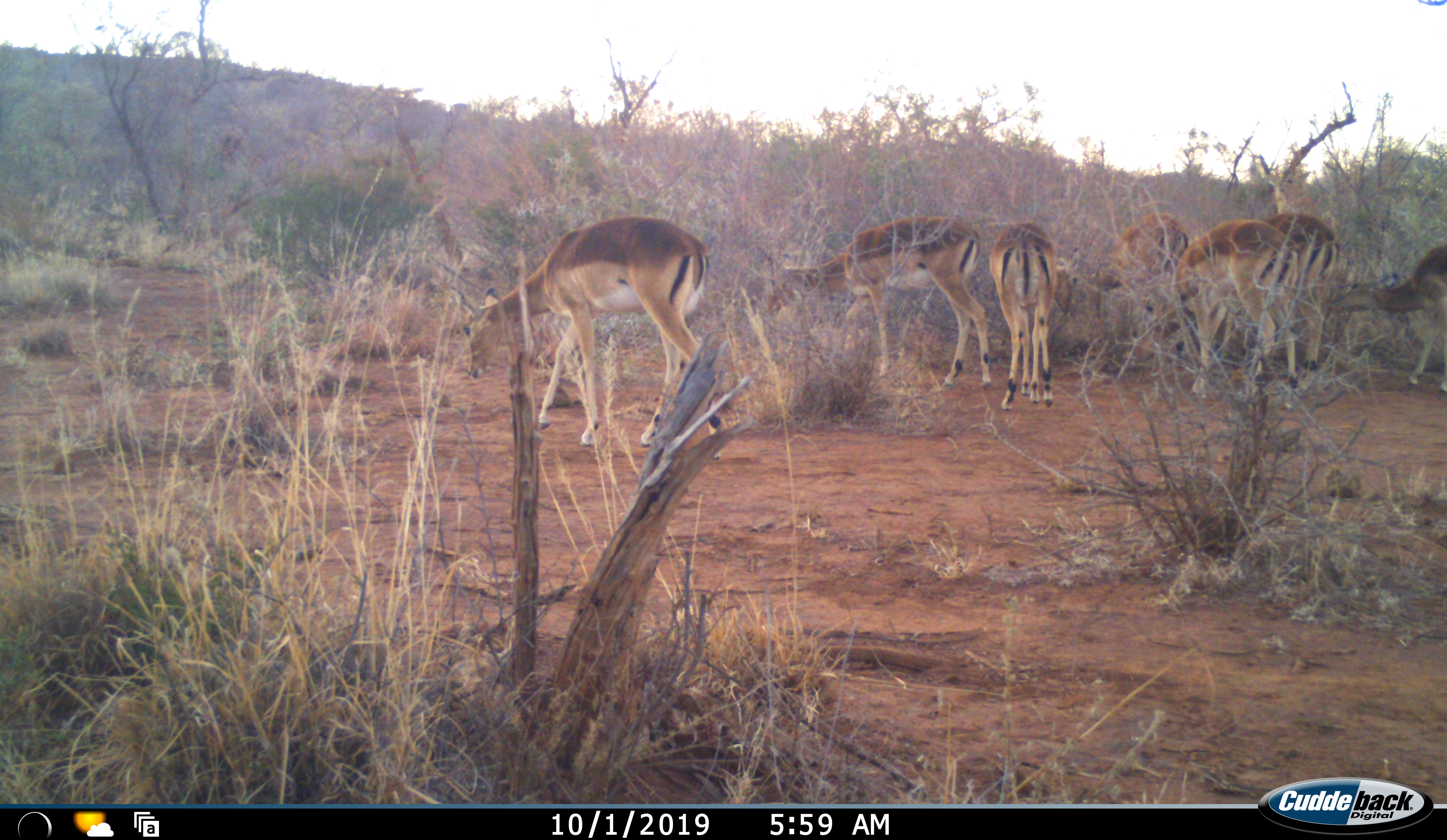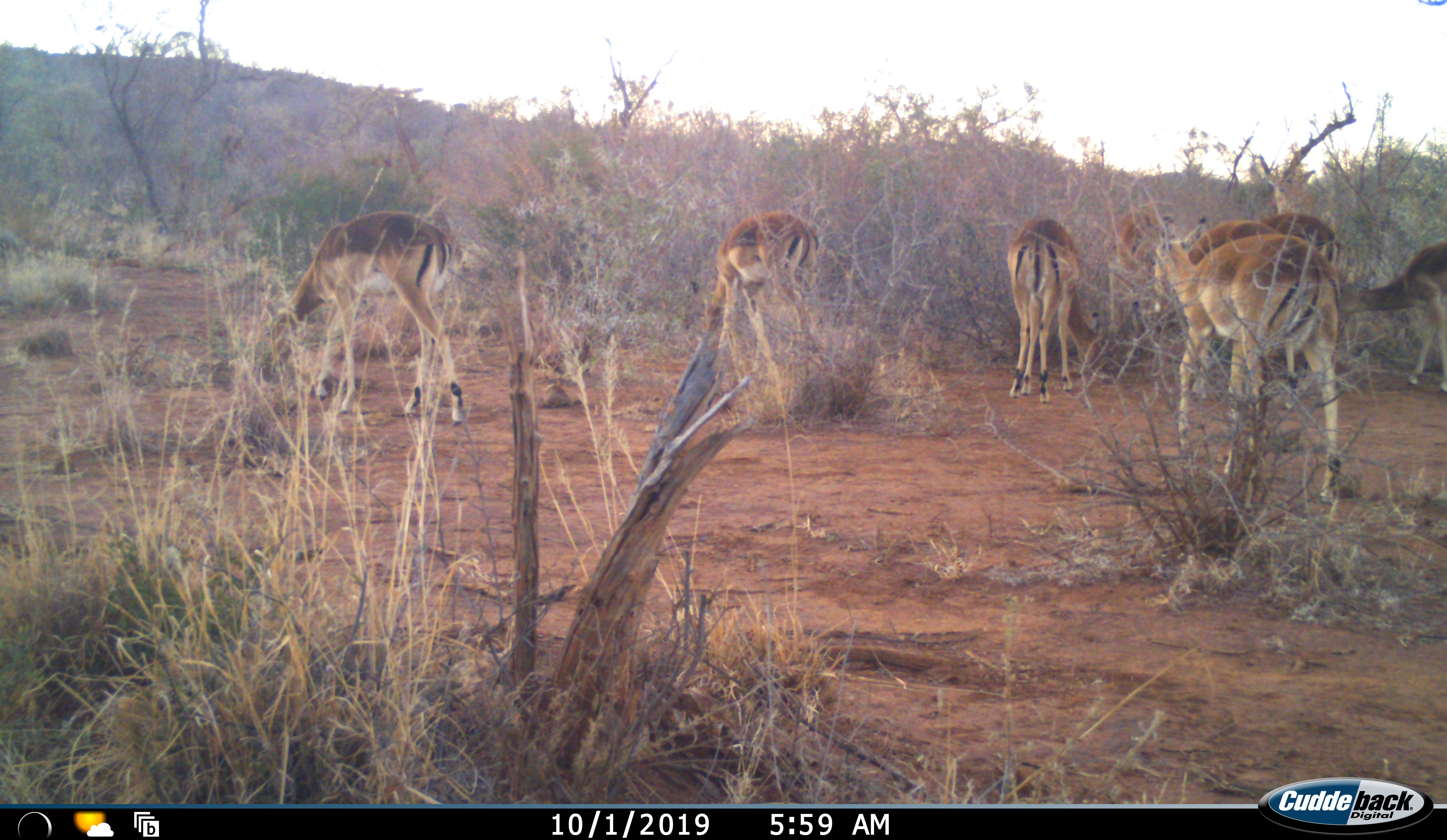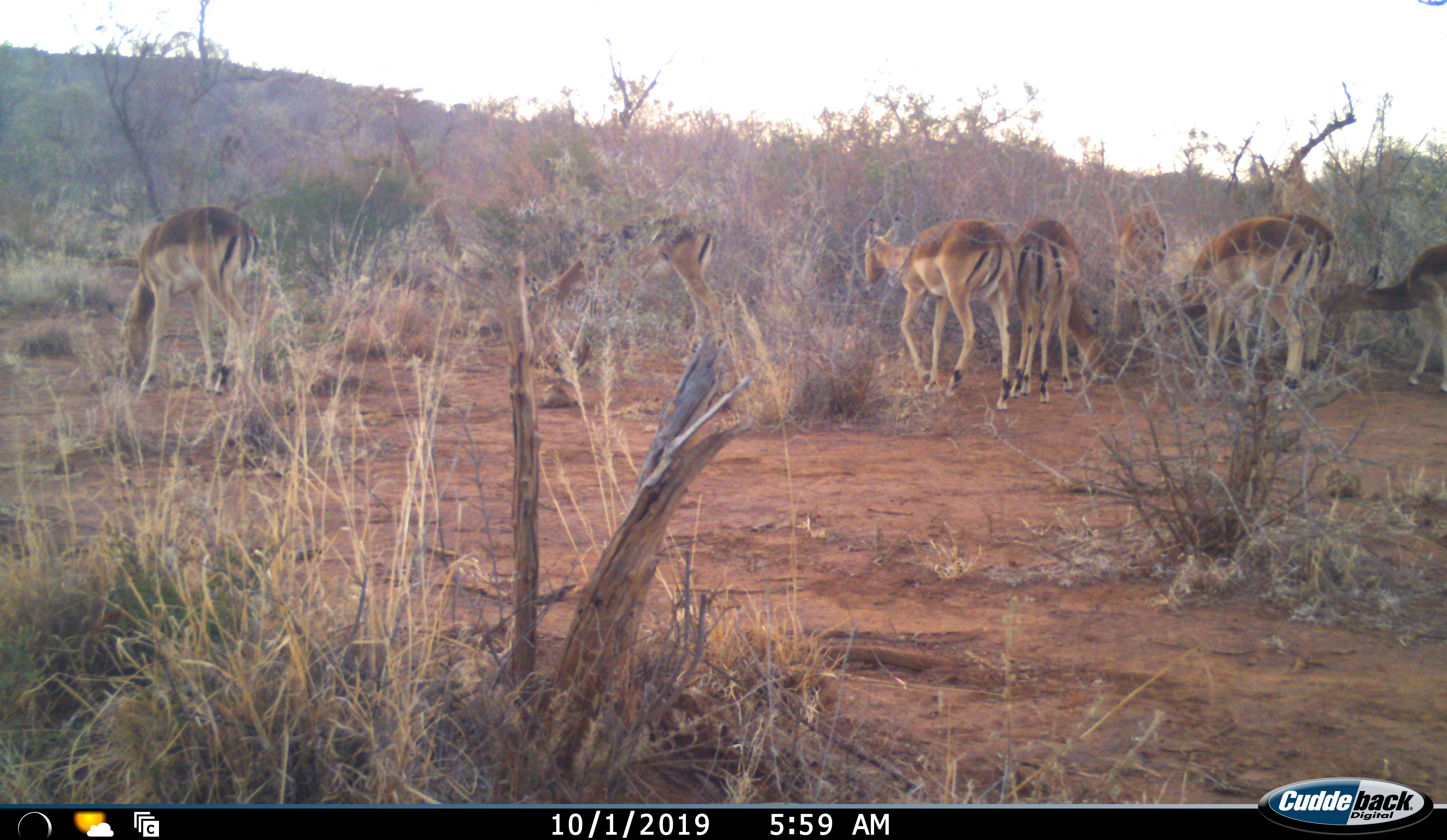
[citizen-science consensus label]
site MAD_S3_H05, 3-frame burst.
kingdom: Animalia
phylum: Chordata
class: Mammalia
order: Artiodactyla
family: Bovidae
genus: Aepyceros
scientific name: Aepyceros melampus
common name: impala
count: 8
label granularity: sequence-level